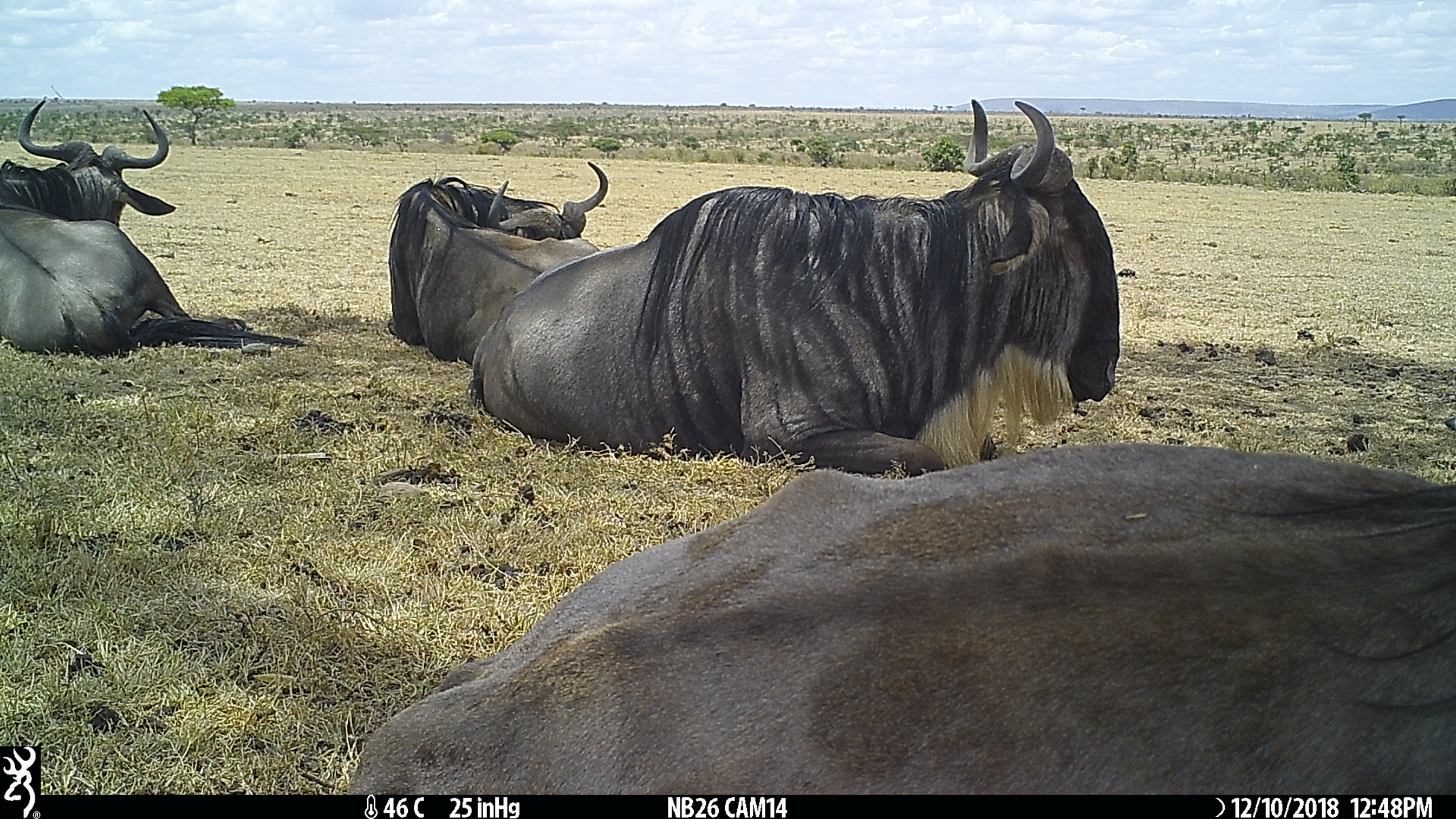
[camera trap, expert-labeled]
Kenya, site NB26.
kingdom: Animalia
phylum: Chordata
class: Mammalia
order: Artiodactyla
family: Bovidae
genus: Connochaetes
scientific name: Connochaetes taurinus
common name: blue wildebeest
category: wildebeest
Wildebeest (blue wildebeest) (Connochaetes taurinus).